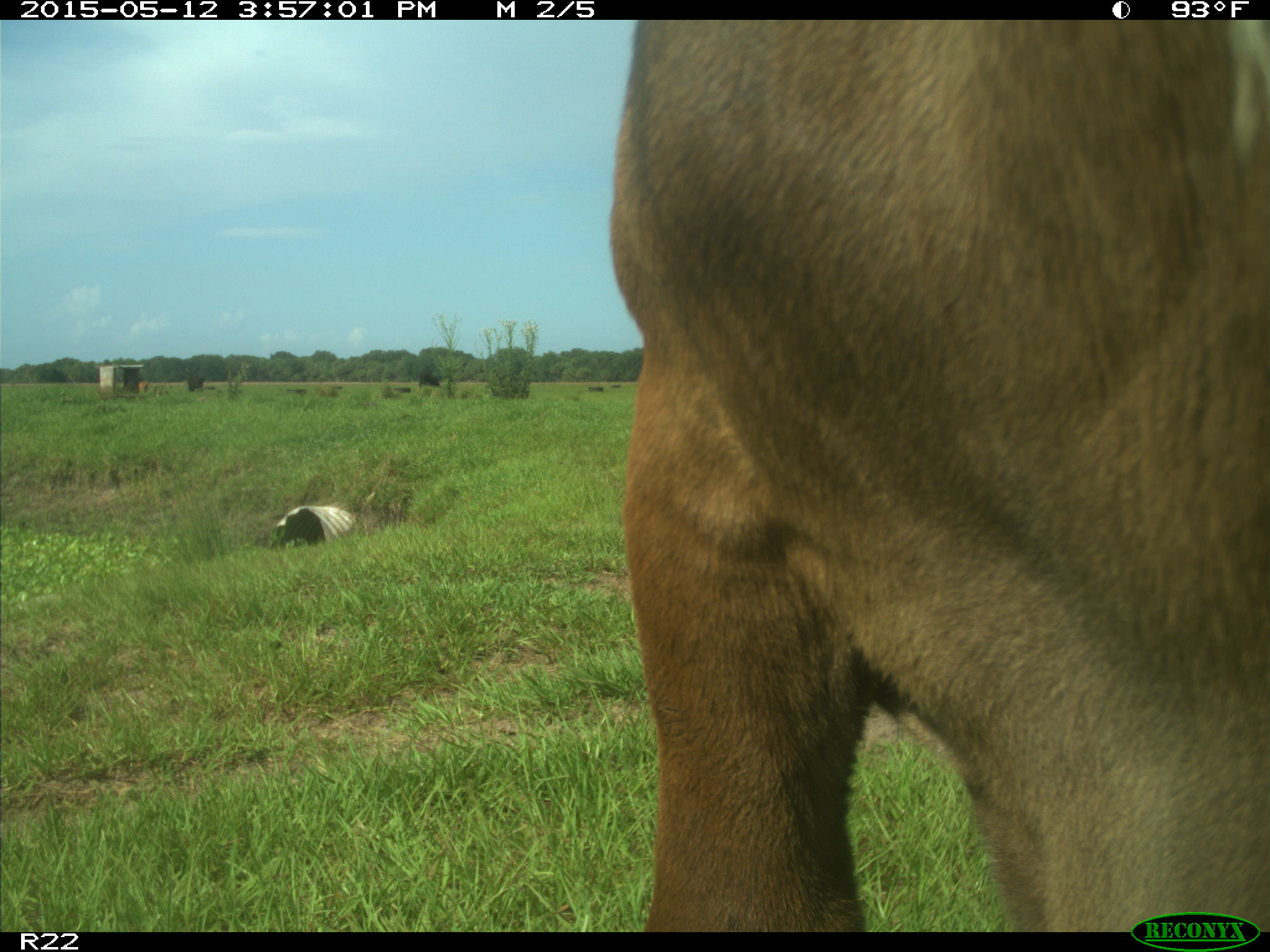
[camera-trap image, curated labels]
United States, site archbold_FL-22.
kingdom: Animalia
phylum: Chordata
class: Mammalia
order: Artiodactyla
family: Bovidae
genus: Bos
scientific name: Bos taurus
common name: domestic cow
Bos taurus (domestic cow).